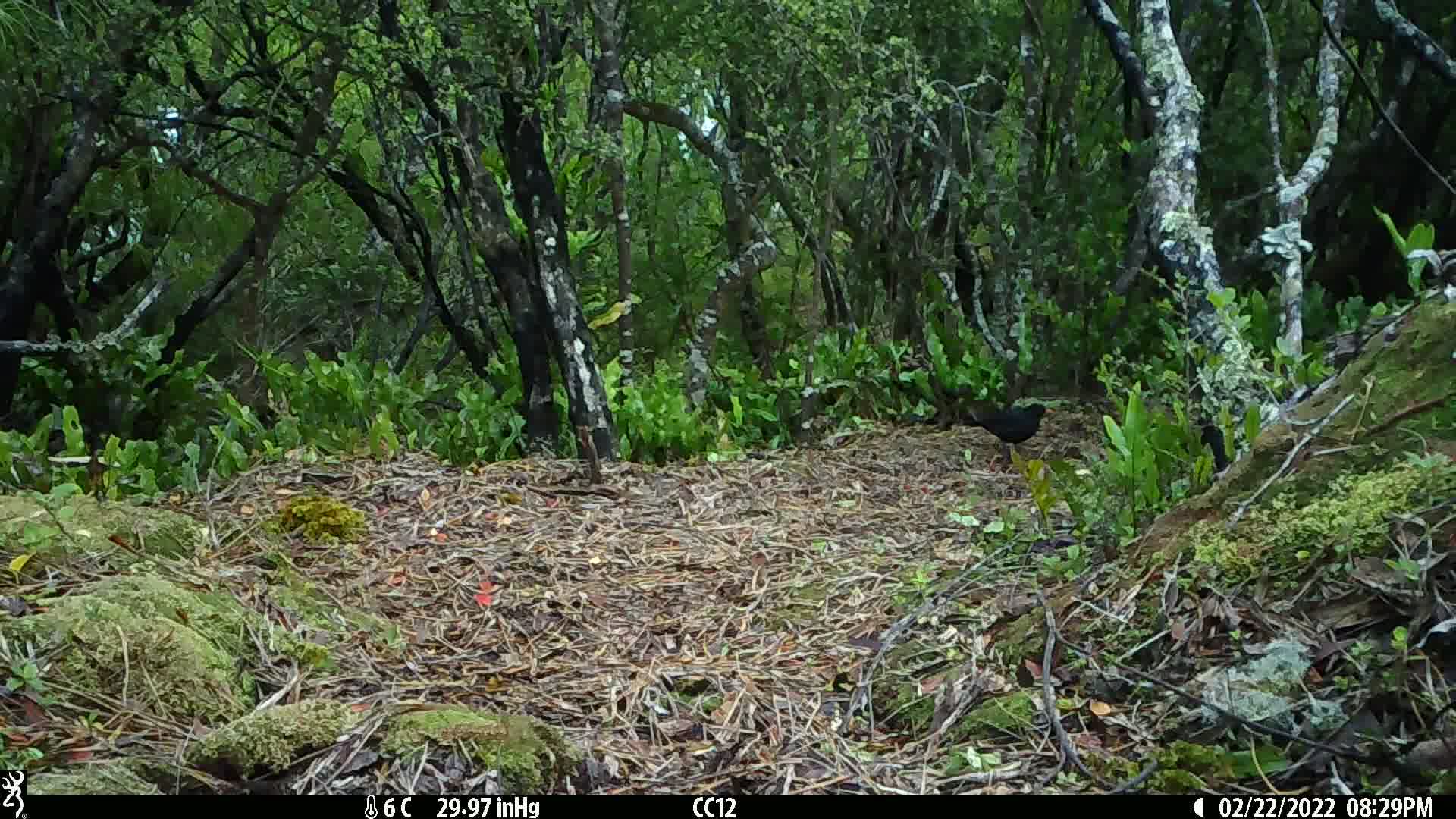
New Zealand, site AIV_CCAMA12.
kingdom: Animalia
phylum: Chordata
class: Aves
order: Passeriformes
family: Turdidae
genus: Turdus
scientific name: Turdus merula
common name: eurasian blackbird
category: blackbird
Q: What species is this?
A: Blackbird (eurasian blackbird) (Turdus merula).